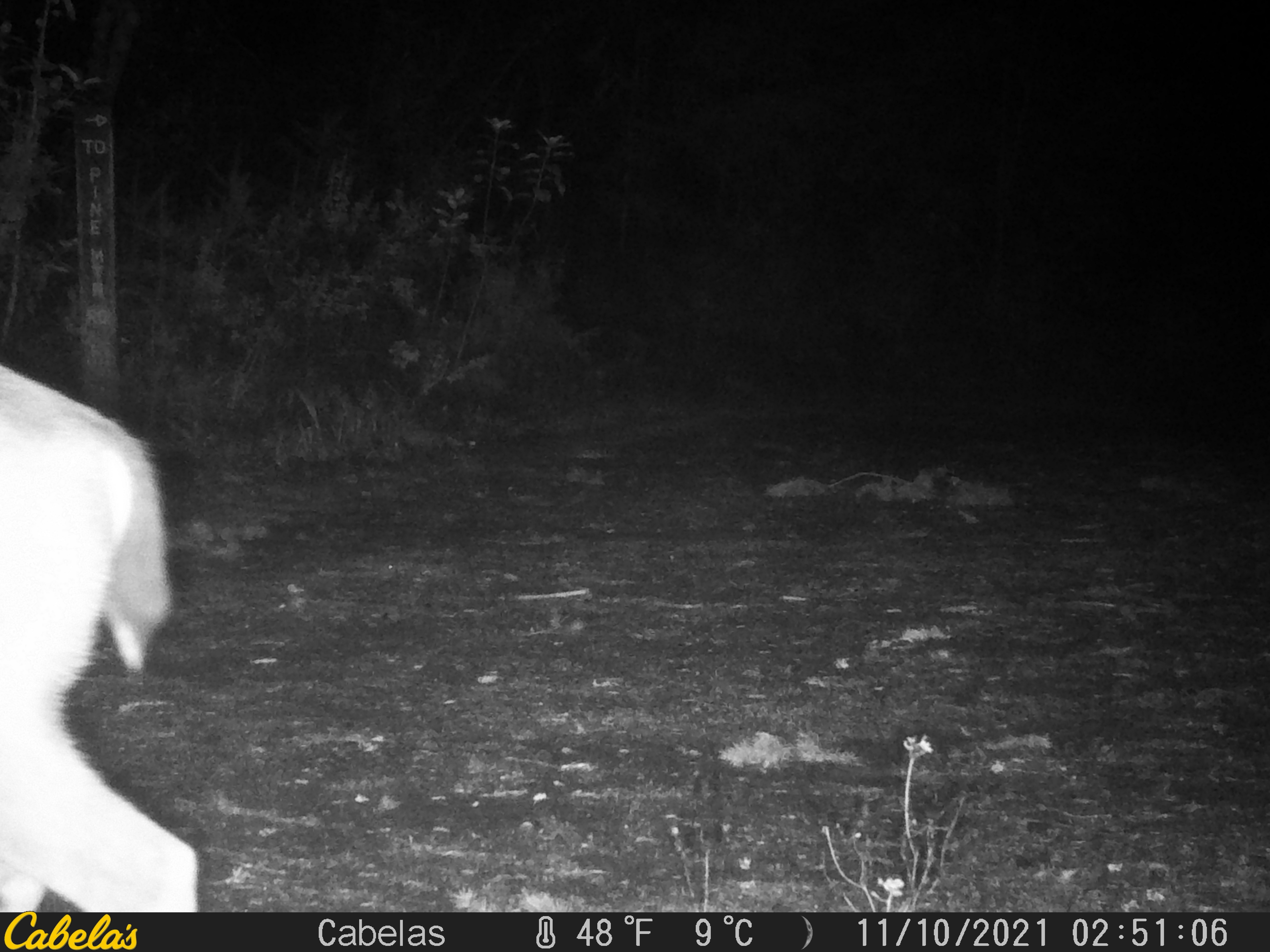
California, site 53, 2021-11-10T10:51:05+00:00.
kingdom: Animalia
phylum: Chordata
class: Mammalia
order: Artiodactyla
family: Cervidae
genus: Odocoileus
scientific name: Odocoileus hemionus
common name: mule deer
Mule deer (Odocoileus hemionus).